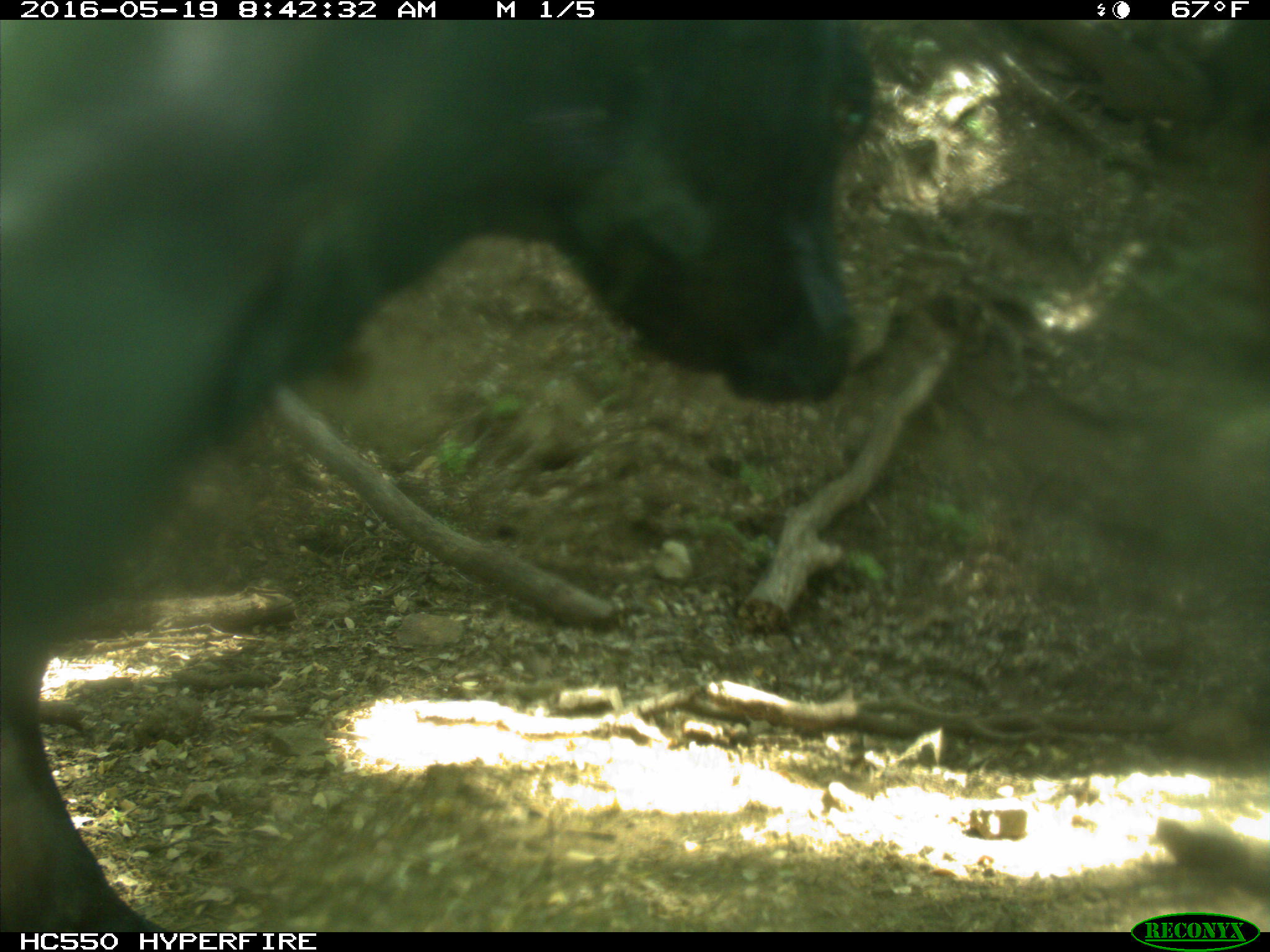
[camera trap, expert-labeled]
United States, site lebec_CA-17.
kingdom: Animalia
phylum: Chordata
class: Mammalia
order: Artiodactyla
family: Bovidae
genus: Bos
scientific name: Bos taurus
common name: domestic cow